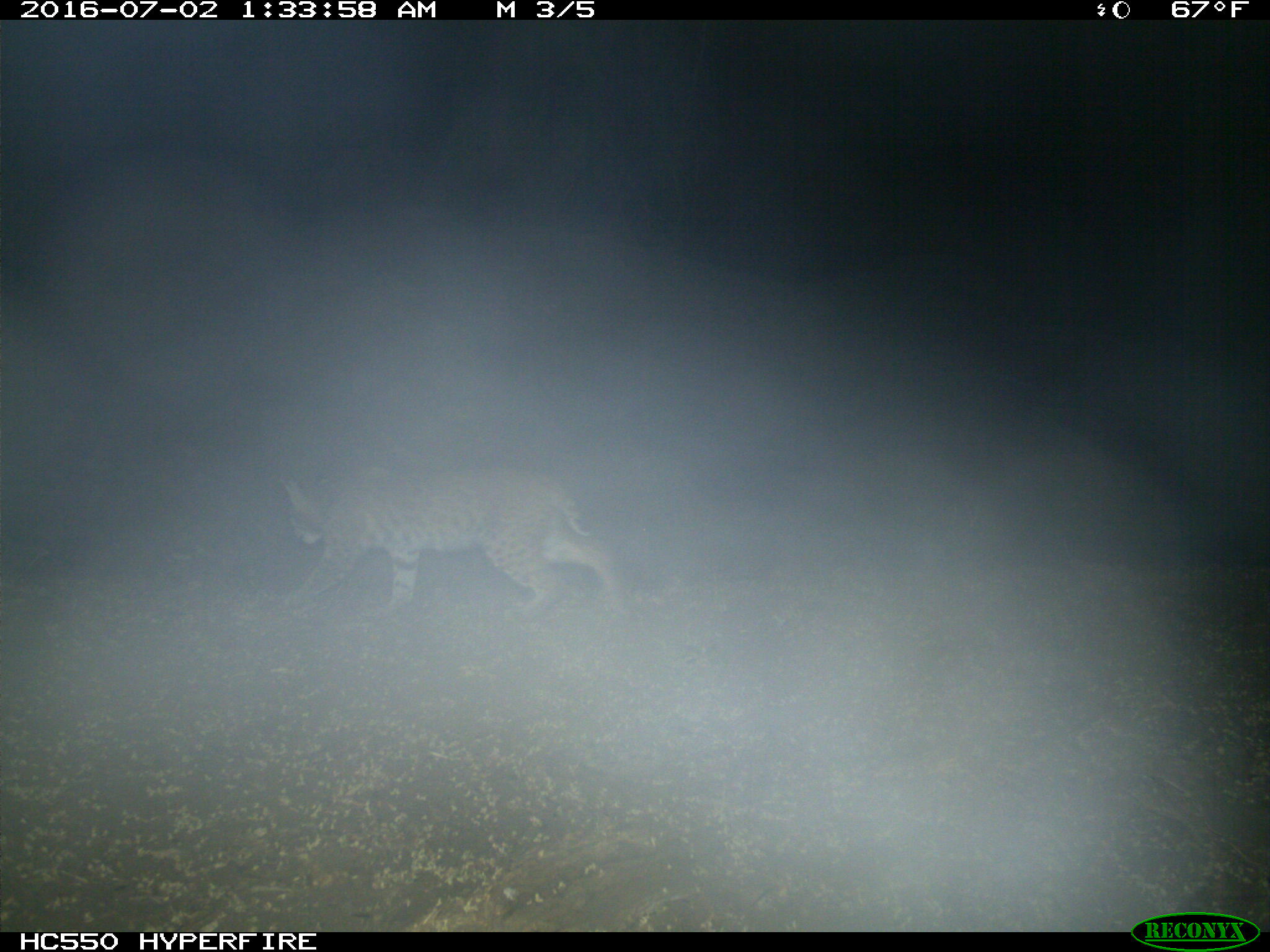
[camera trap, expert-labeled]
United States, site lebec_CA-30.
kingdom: Animalia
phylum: Chordata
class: Mammalia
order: Carnivora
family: Felidae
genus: Lynx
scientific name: Lynx rufus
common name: bobcat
Lynx rufus (bobcat).